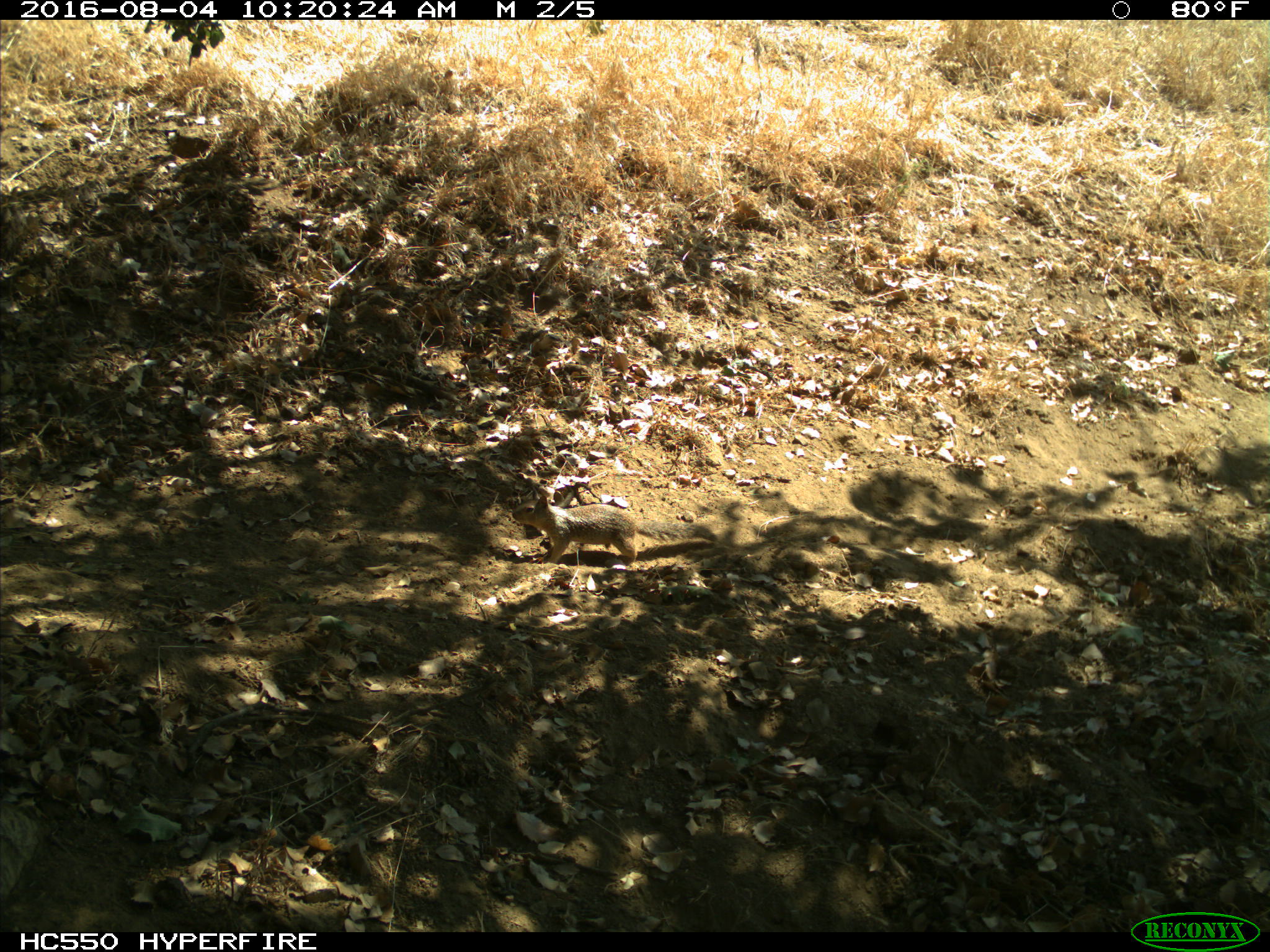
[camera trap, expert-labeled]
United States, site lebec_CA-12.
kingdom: Animalia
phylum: Chordata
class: Mammalia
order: Rodentia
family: Sciuridae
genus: Otospermophilus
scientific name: Otospermophilus beecheyi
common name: california ground squirrel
Otospermophilus beecheyi (california ground squirrel).